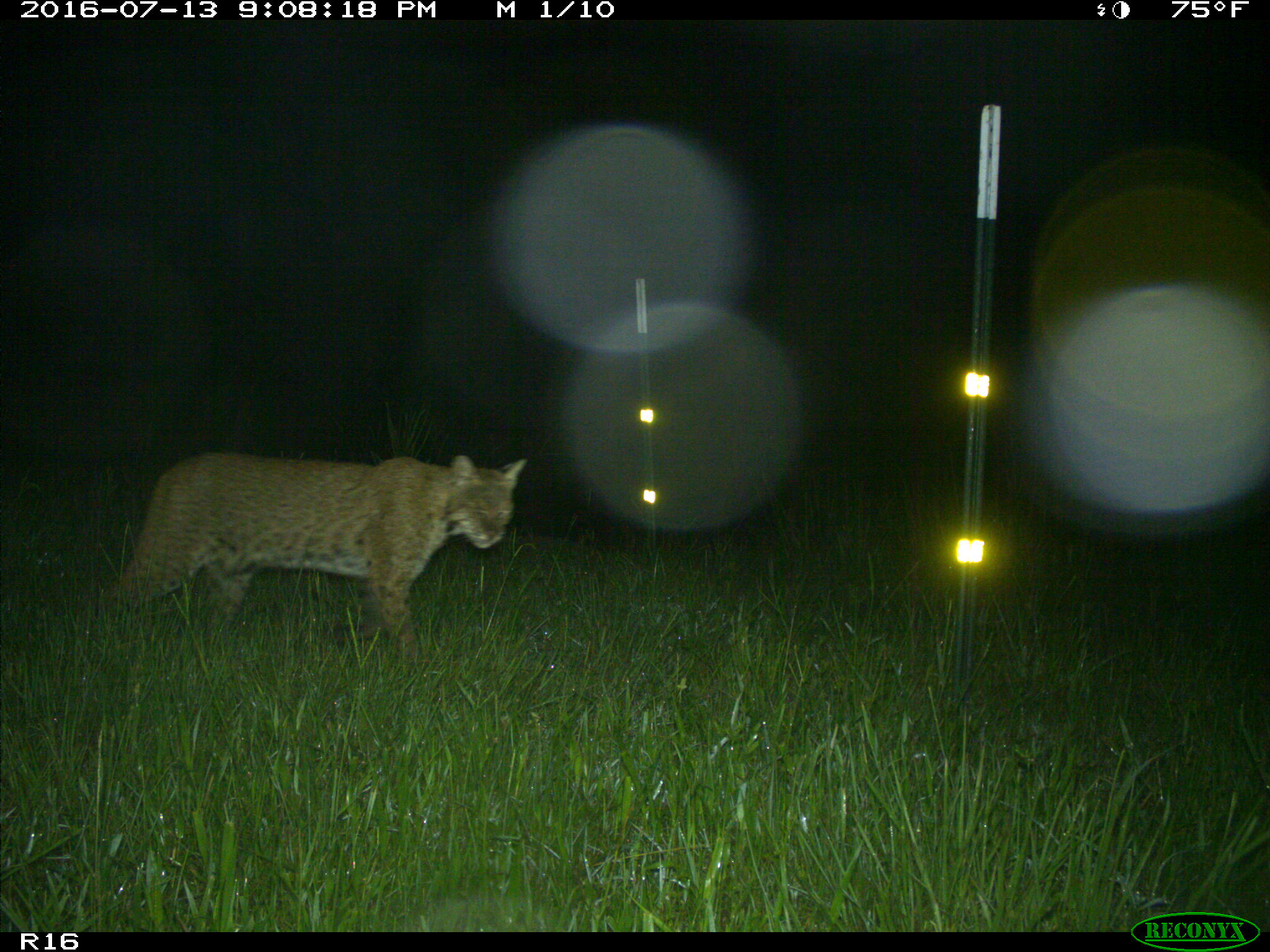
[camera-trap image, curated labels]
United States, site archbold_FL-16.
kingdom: Animalia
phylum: Chordata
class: Mammalia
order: Carnivora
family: Felidae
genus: Lynx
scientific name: Lynx rufus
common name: bobcat